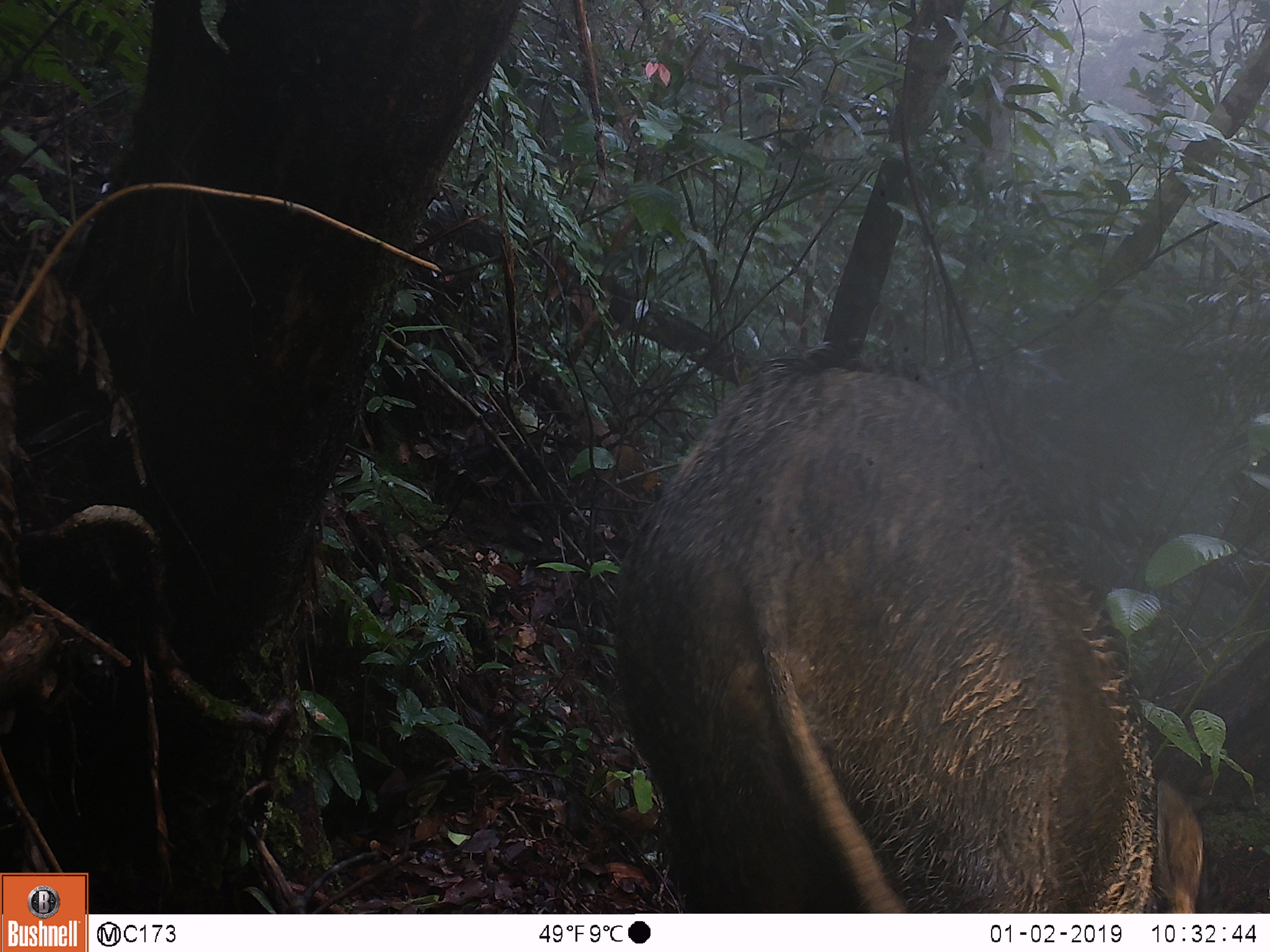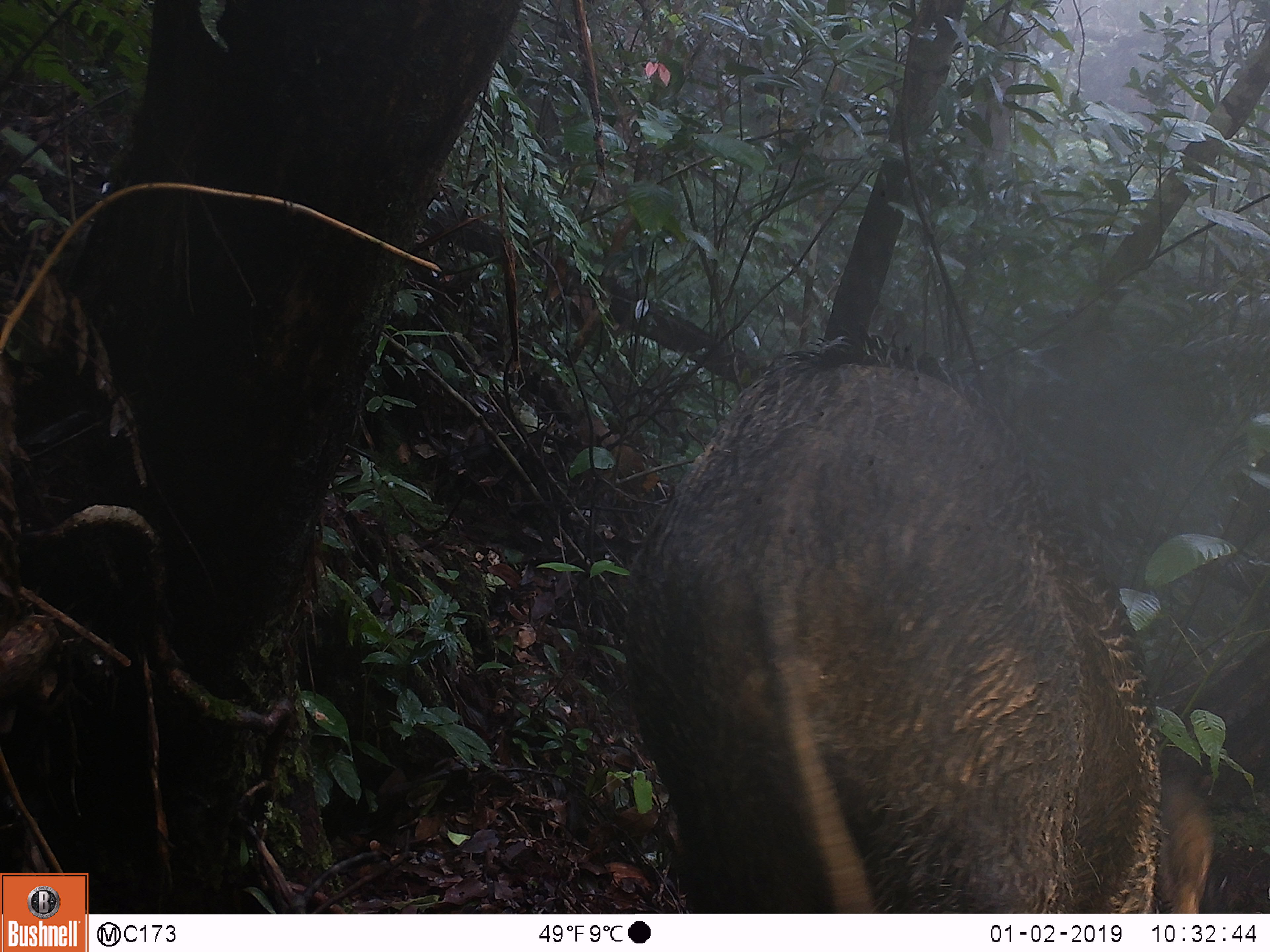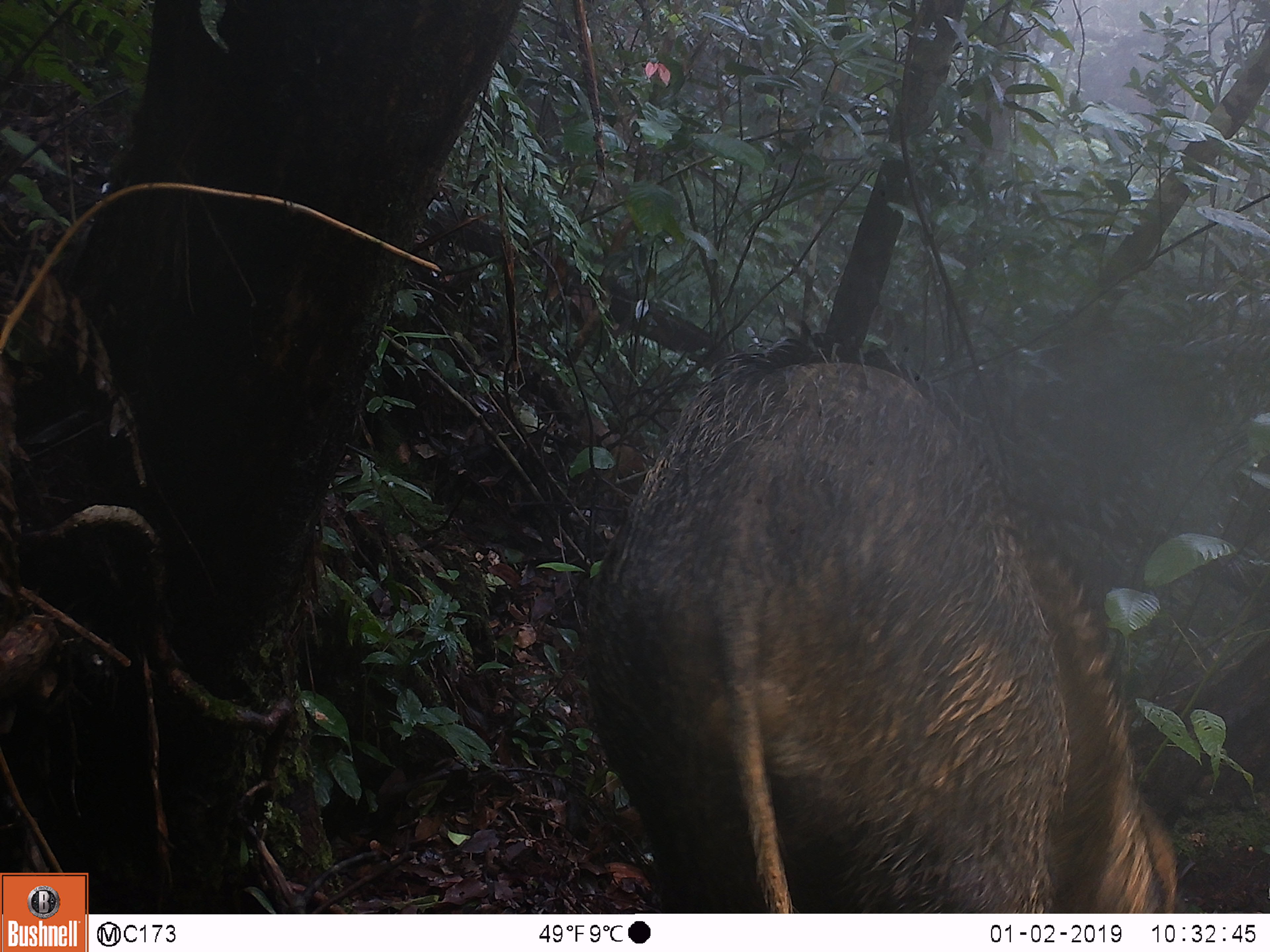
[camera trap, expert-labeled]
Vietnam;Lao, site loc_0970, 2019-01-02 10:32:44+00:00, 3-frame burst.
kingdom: Animalia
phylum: Chordata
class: Mammalia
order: Artiodactyla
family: Suidae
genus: Sus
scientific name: Sus scrofa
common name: eurasian wild pig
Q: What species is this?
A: Eurasian wild pig (Sus scrofa).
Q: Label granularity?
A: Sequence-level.